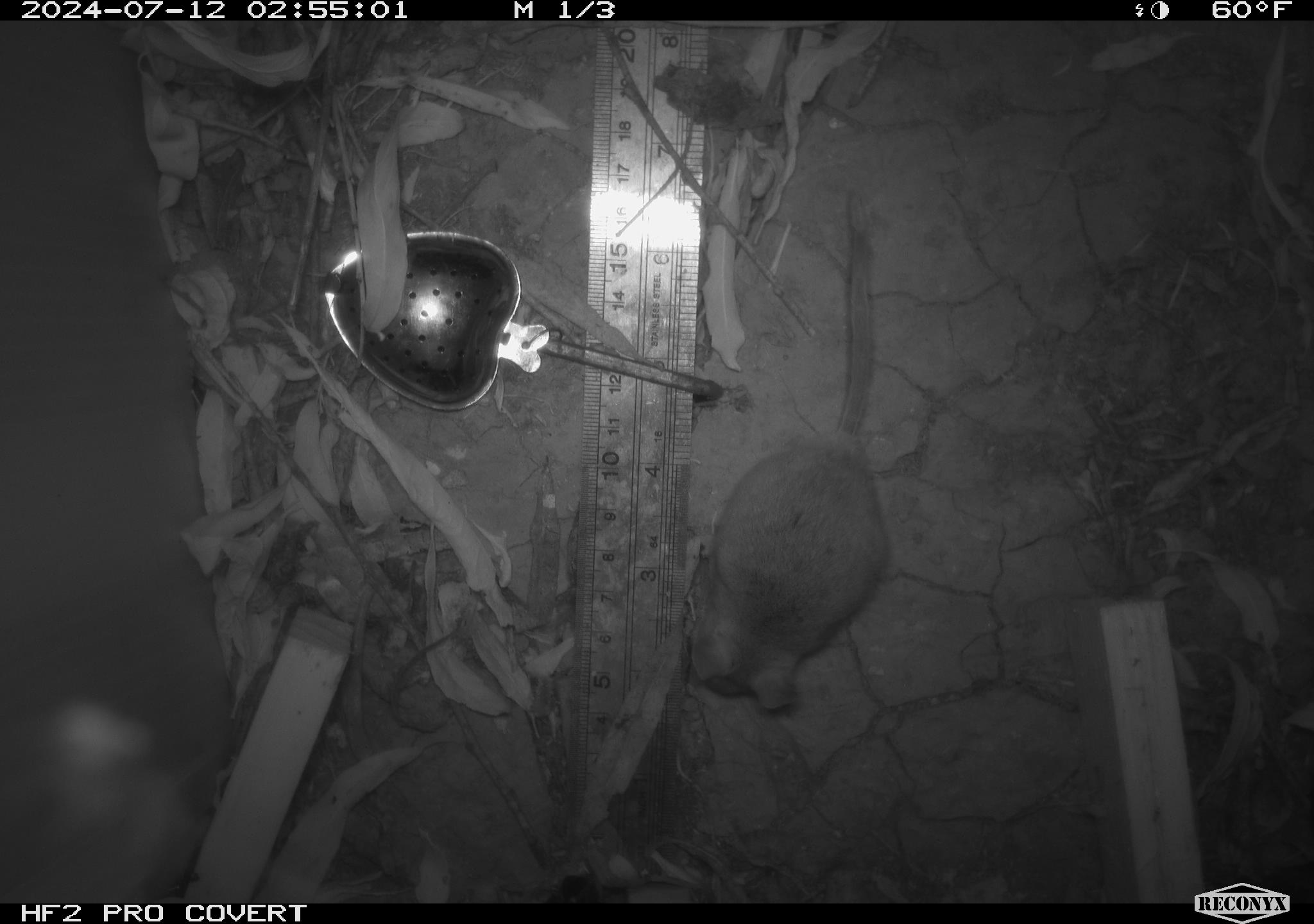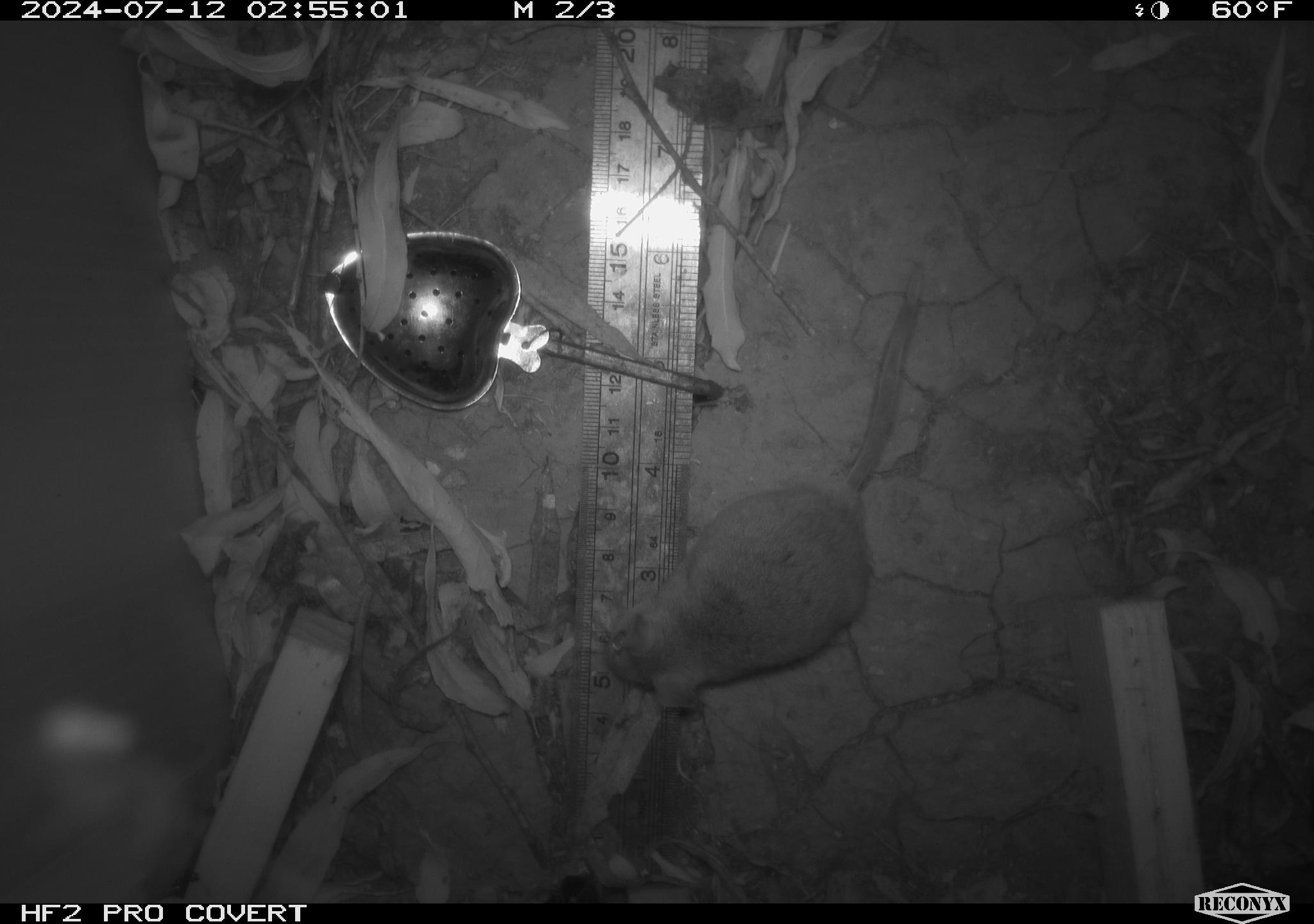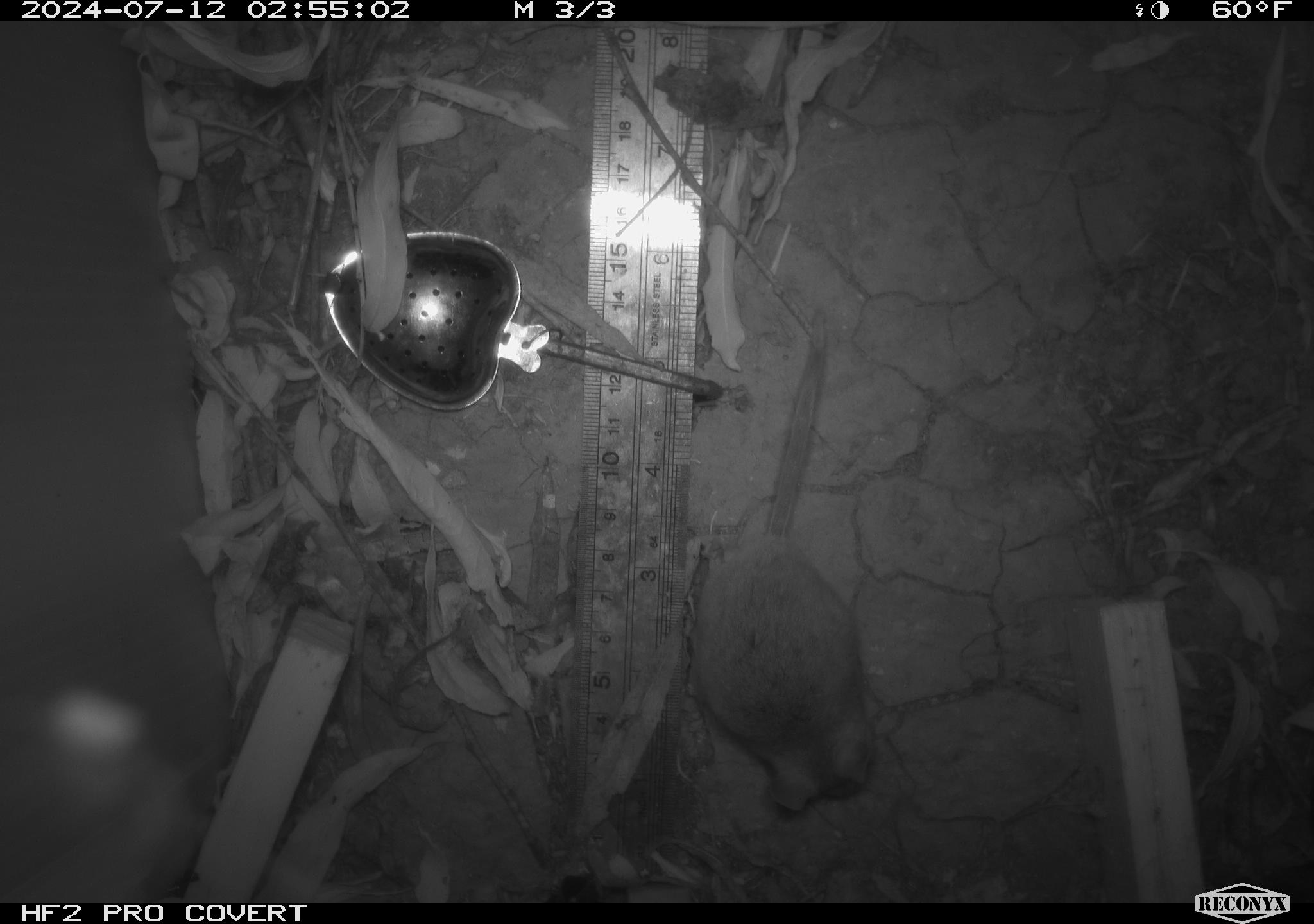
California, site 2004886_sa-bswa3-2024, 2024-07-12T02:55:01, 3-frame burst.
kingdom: Animalia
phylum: Chordata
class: Mammalia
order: Rodentia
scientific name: Rodentia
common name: mouse species